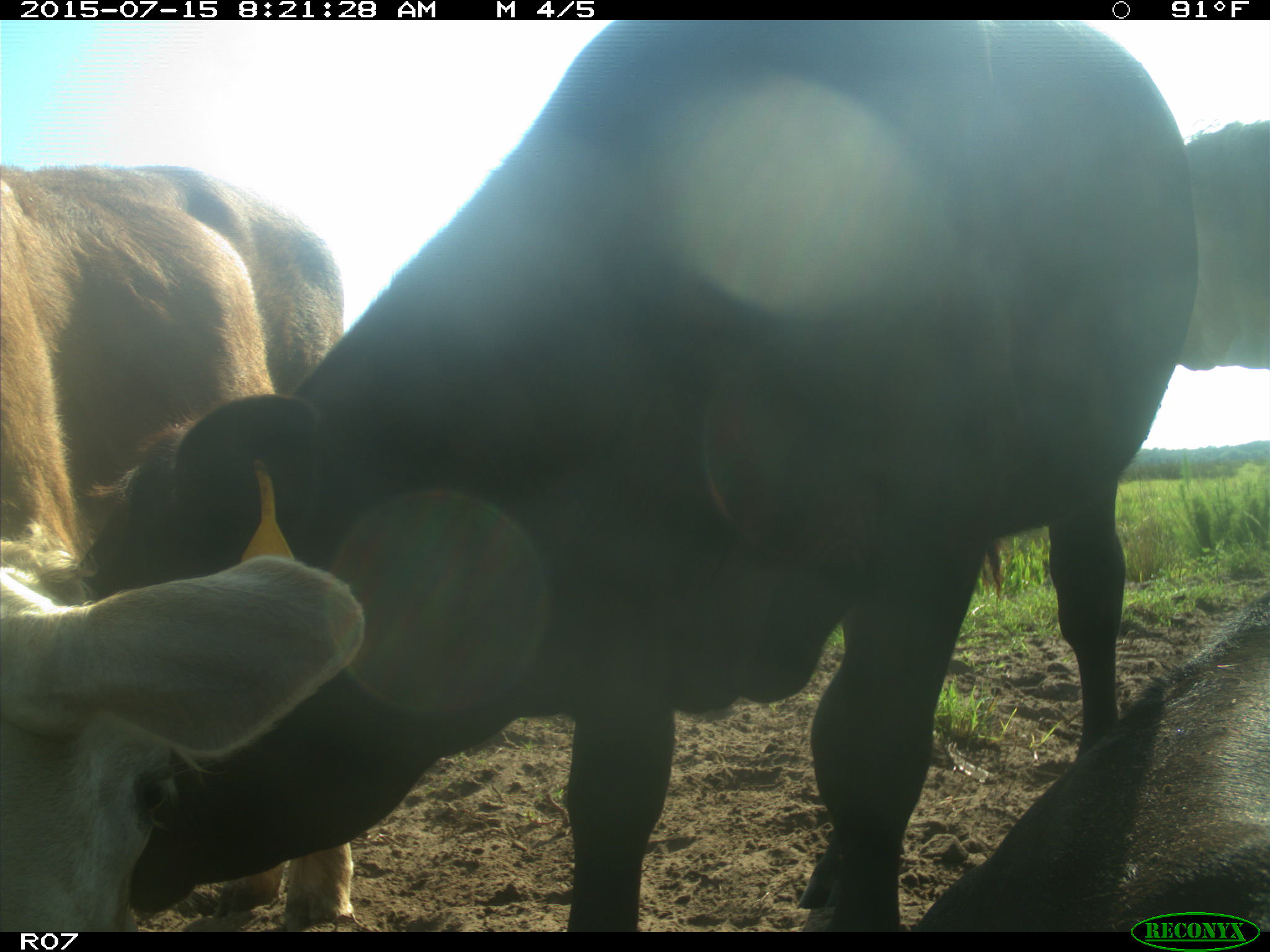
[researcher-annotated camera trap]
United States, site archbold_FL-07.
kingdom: Animalia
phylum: Chordata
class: Mammalia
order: Artiodactyla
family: Bovidae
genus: Bos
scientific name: Bos taurus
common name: domestic cow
Bos taurus (domestic cow).